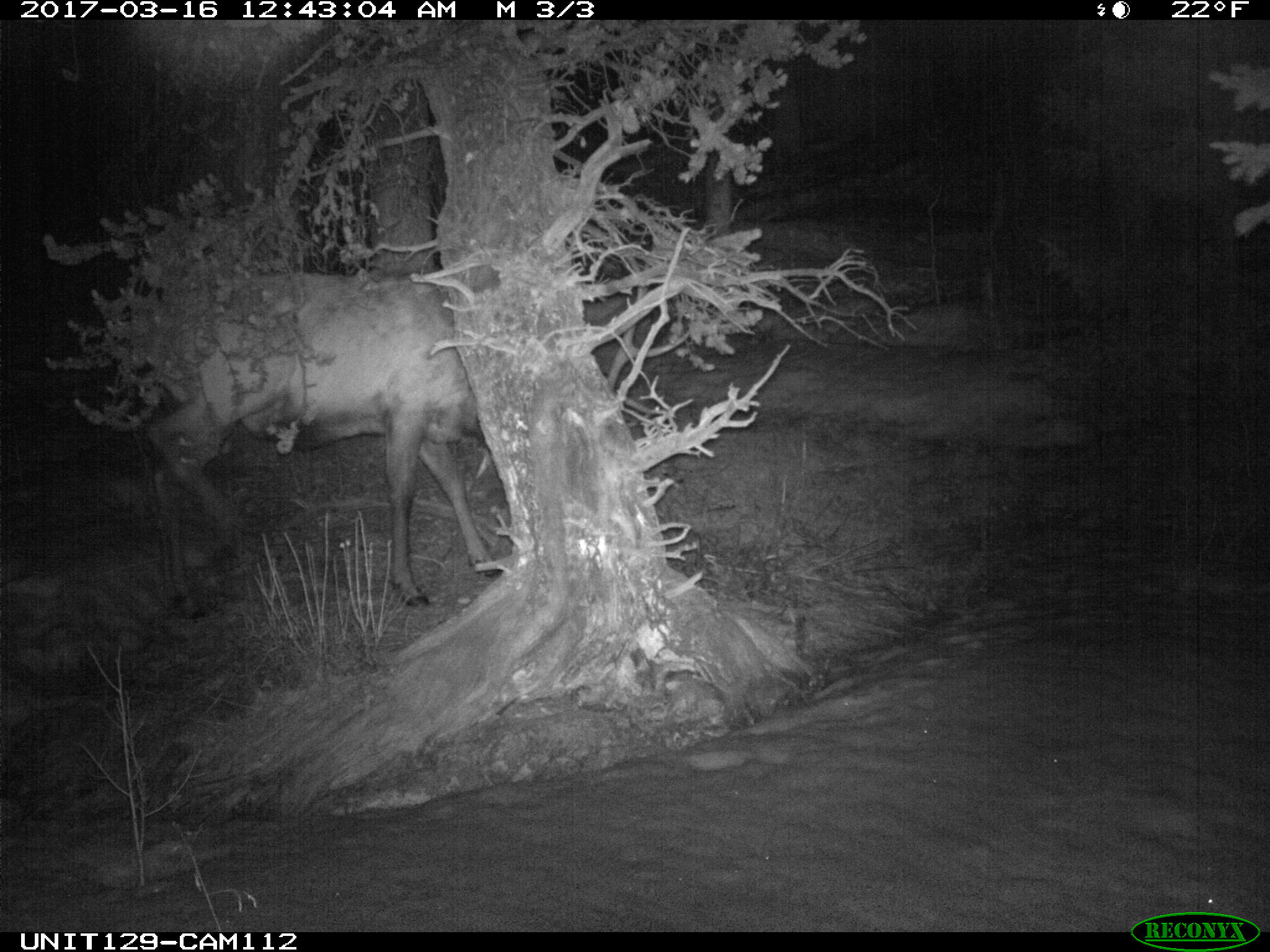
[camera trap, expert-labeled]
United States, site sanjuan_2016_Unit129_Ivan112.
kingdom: Animalia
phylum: Chordata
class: Mammalia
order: Artiodactyla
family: Cervidae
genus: Cervus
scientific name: Cervus elaphus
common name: red deer